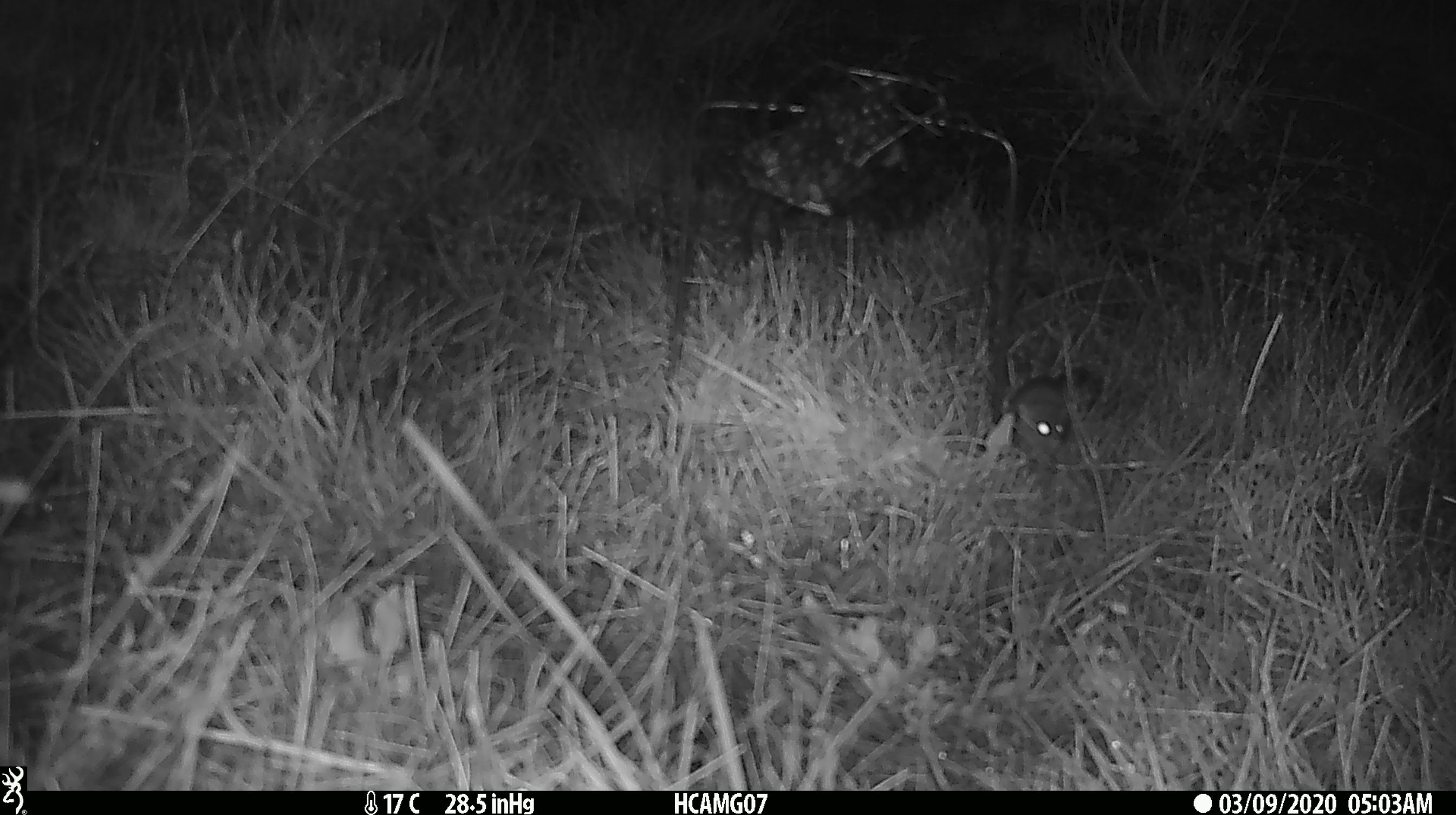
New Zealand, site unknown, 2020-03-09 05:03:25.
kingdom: Animalia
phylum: Chordata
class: Mammalia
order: Rodentia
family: Muridae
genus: Mus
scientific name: Mus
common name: mouse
Mouse (Mus).